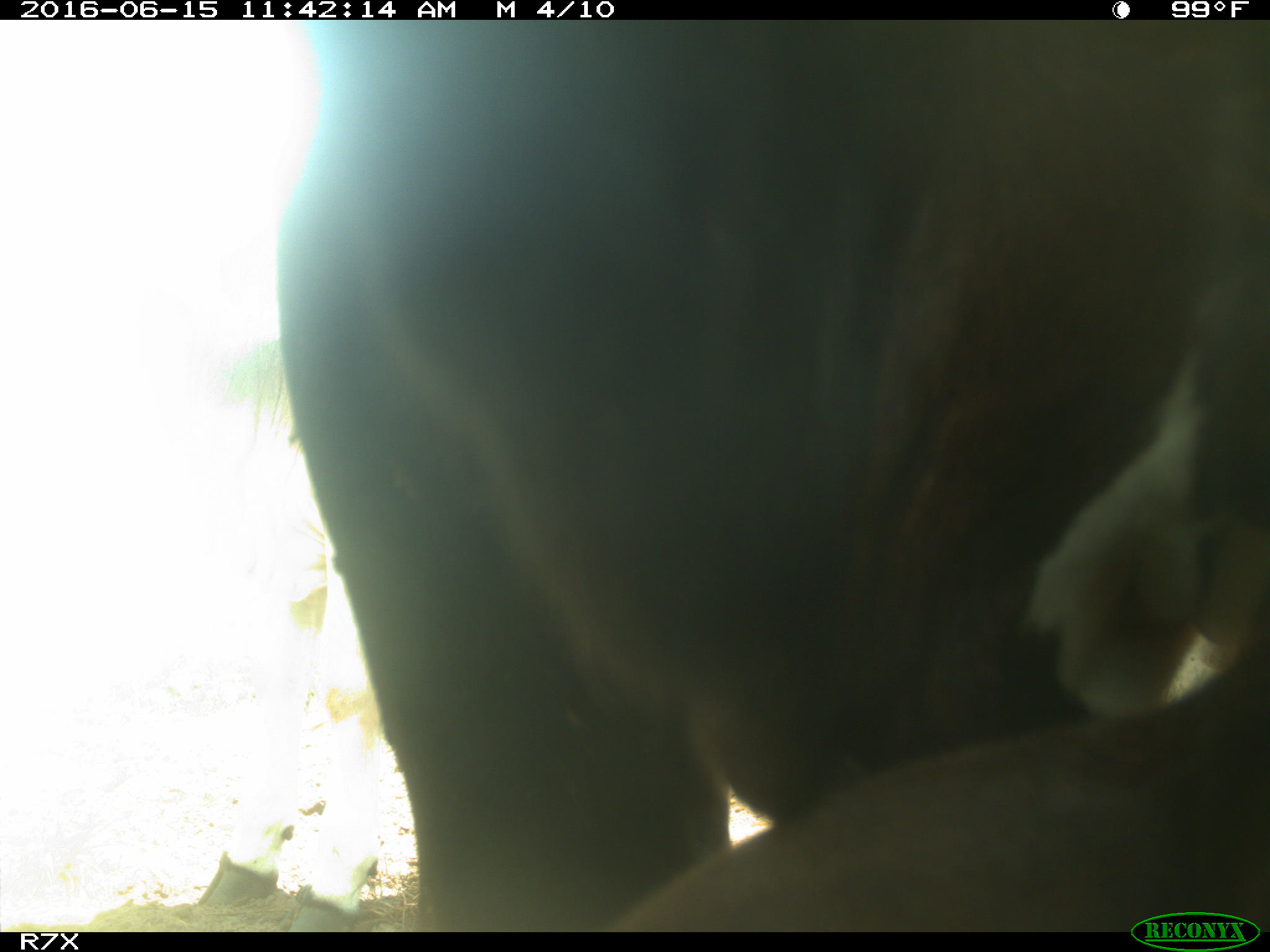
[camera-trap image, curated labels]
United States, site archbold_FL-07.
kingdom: Animalia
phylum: Chordata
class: Mammalia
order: Artiodactyla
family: Bovidae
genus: Bos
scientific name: Bos taurus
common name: domestic cow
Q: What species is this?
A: Bos taurus (domestic cow).